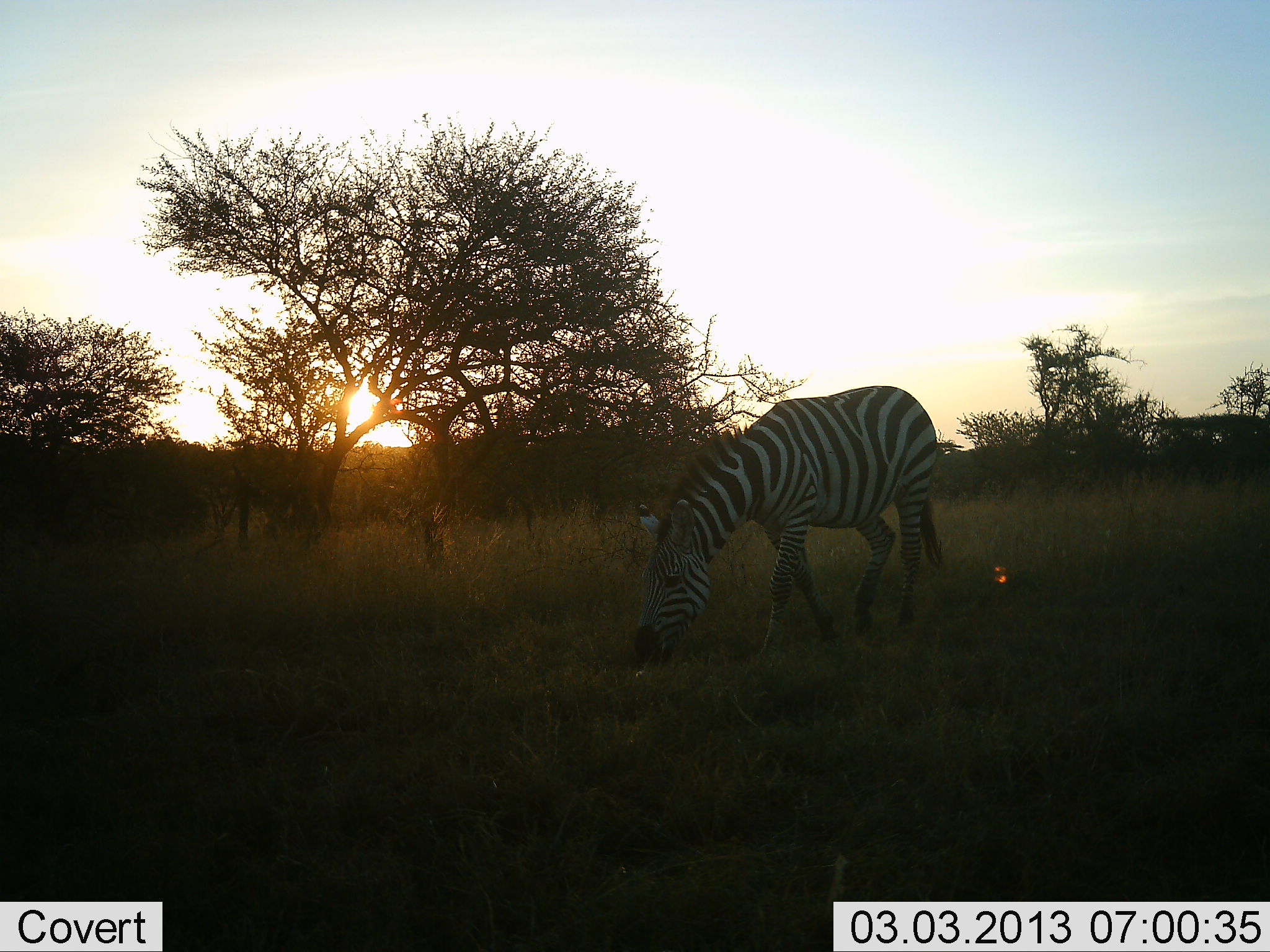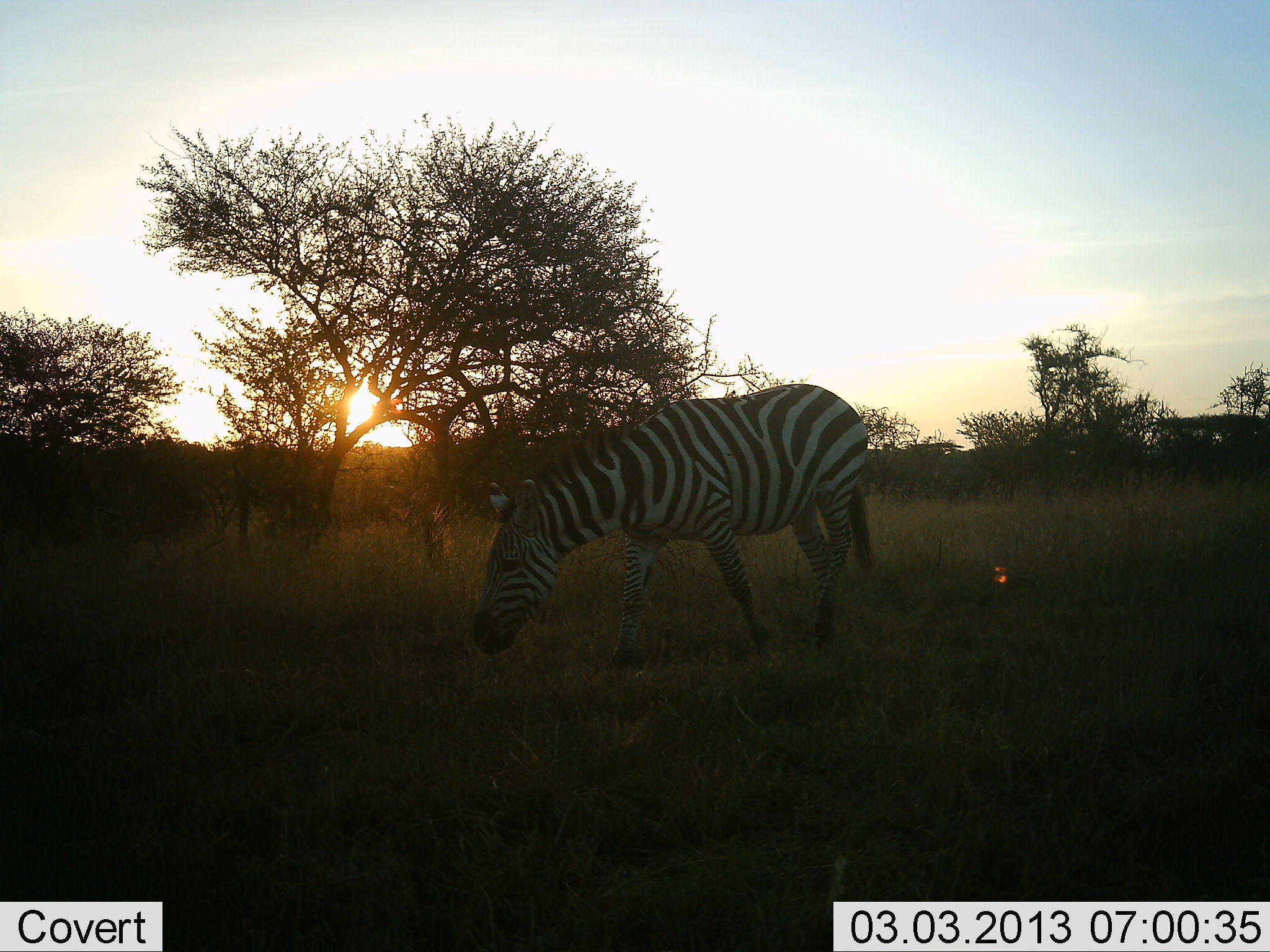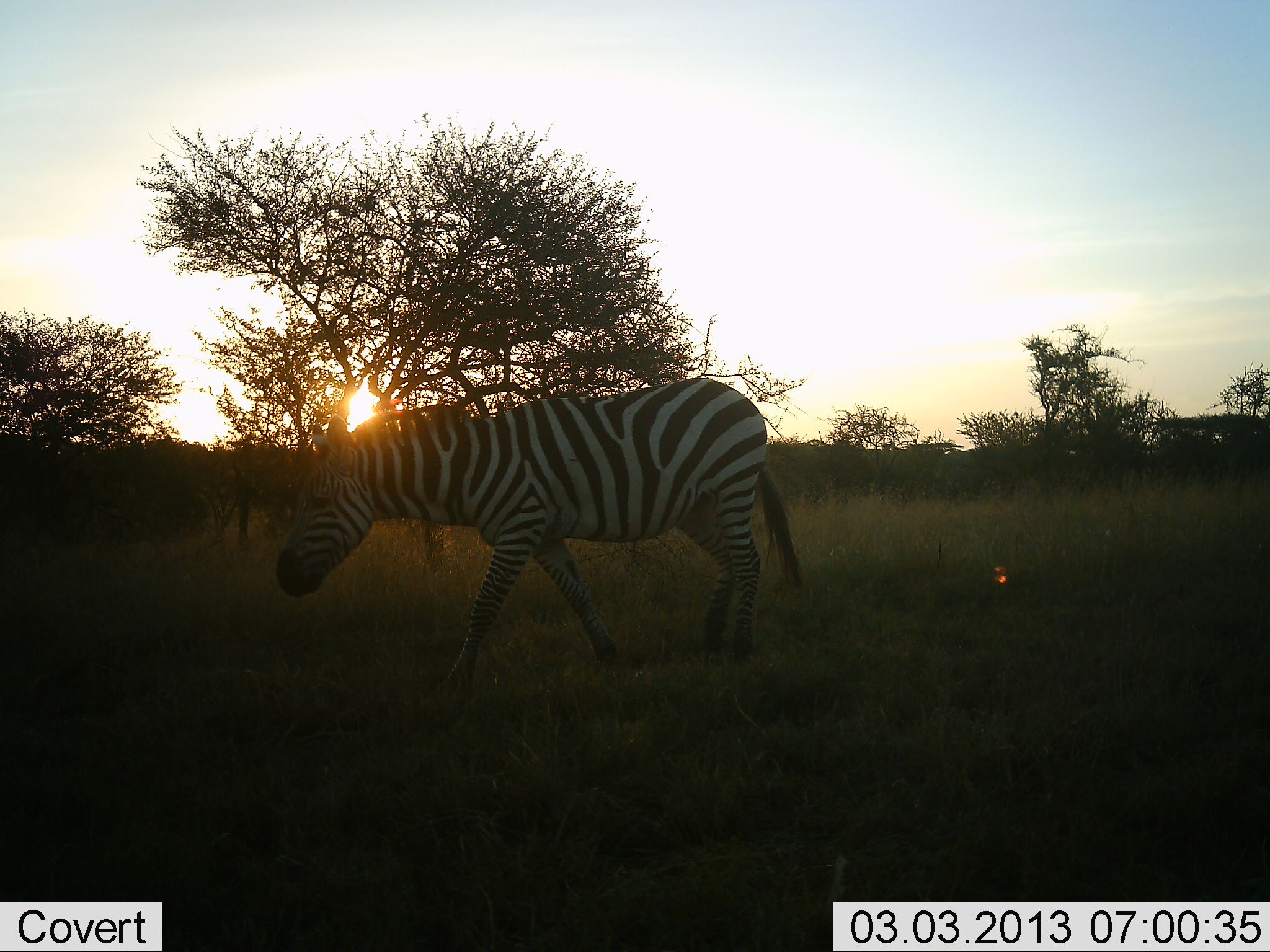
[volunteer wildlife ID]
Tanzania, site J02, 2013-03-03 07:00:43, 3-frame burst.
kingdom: Animalia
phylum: Chordata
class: Mammalia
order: Perissodactyla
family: Equidae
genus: Equus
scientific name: Equus quagga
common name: plains zebra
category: zebra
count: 1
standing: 3%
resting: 3%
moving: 86%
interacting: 0%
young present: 0%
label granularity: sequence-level